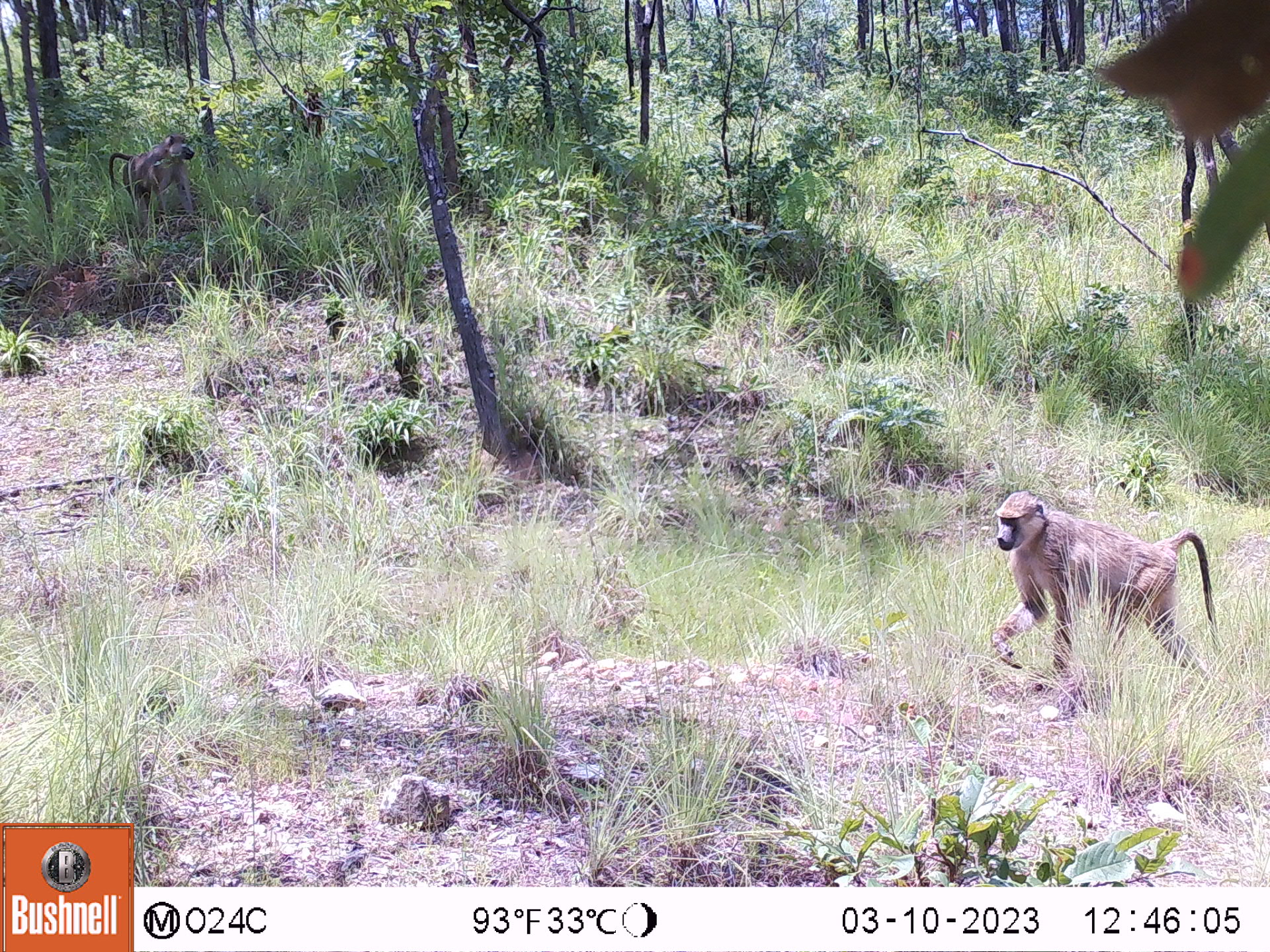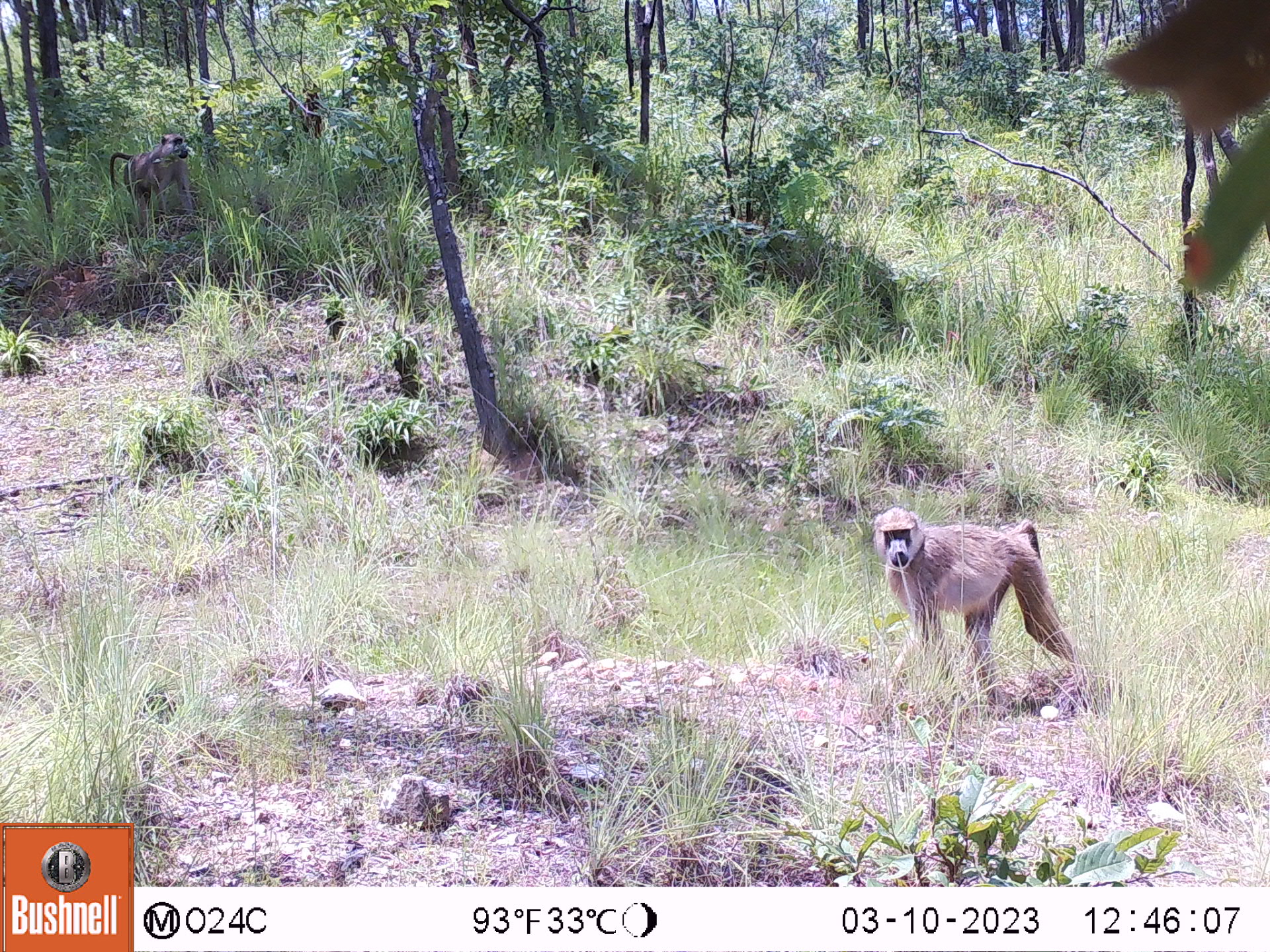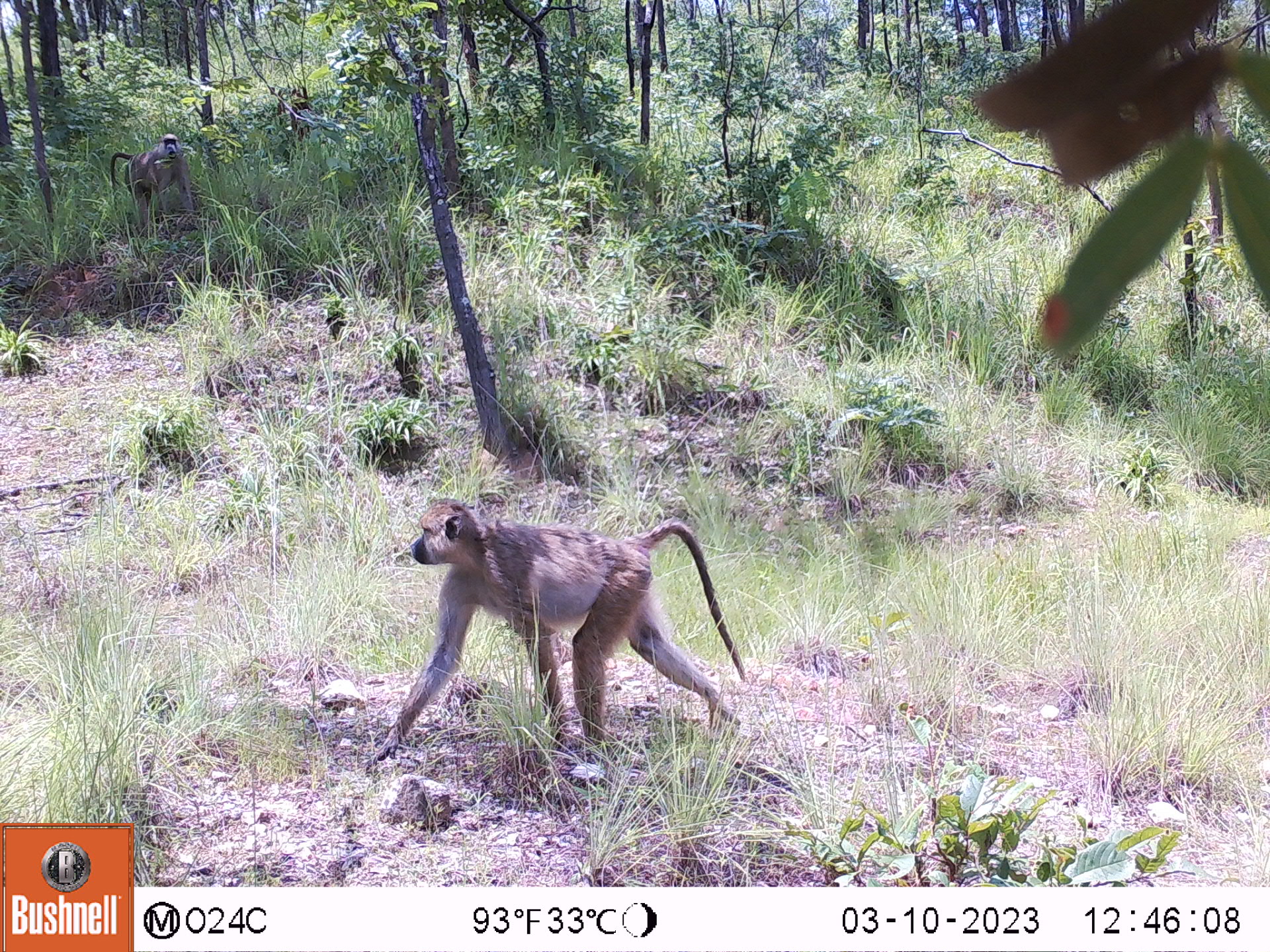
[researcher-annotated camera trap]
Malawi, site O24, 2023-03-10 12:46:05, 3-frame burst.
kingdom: Animalia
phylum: Chordata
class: Mammalia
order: Primates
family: Cercopithecidae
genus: Papio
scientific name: Papio cynocephalus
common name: yellow baboon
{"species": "yellow baboon (Papio cynocephalus)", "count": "2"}